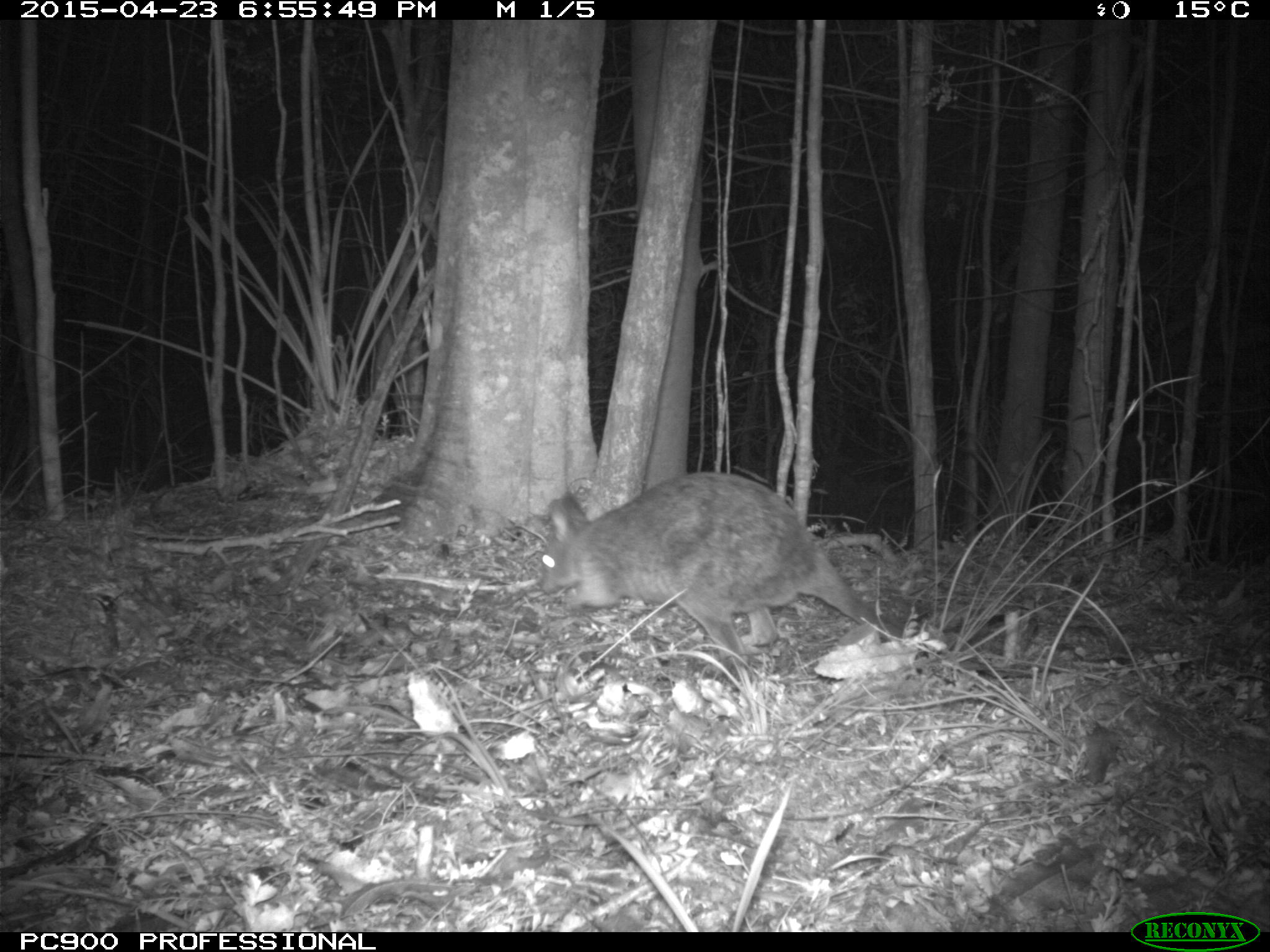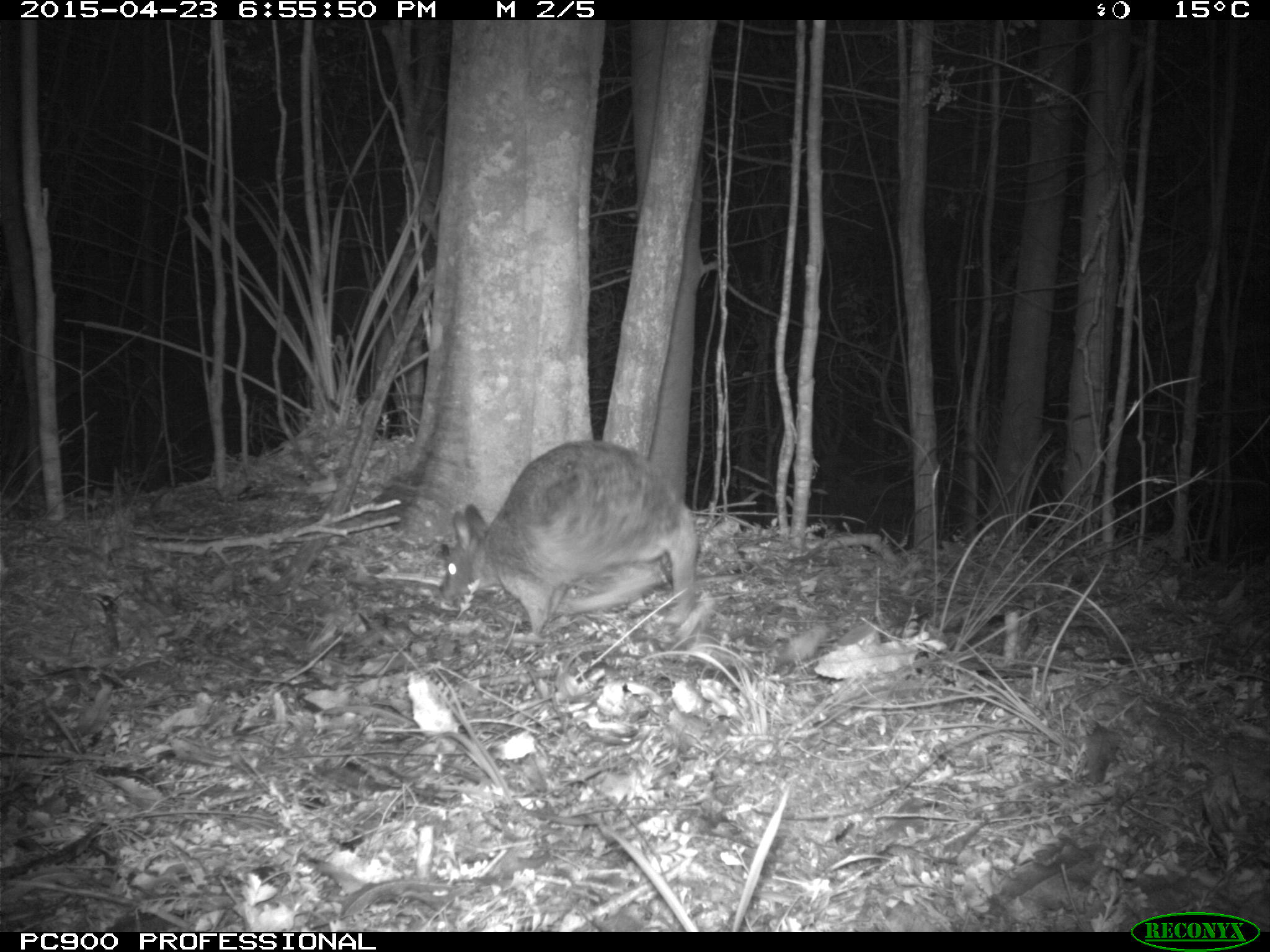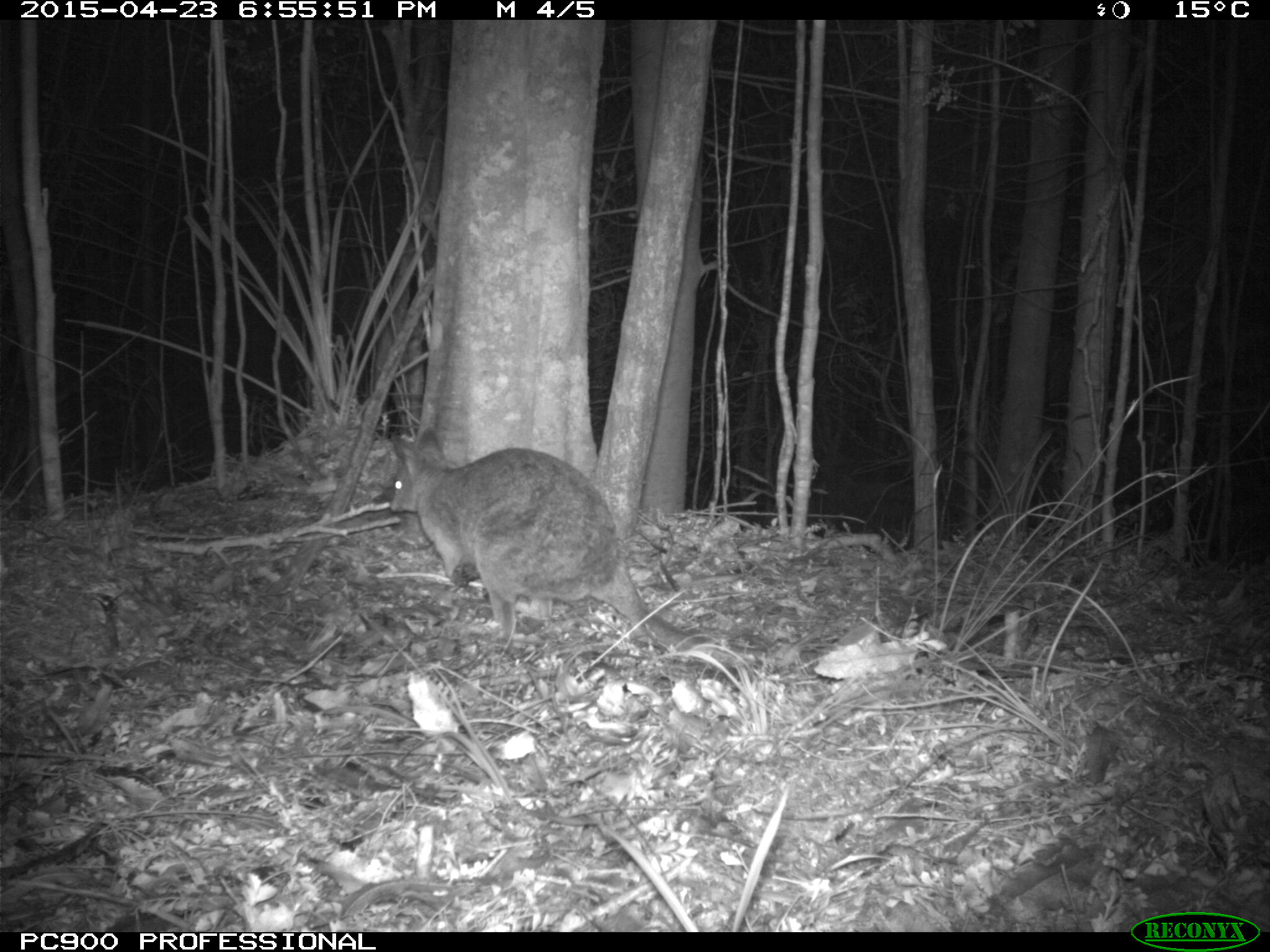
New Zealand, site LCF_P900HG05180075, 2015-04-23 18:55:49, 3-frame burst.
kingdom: Animalia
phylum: Chordata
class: Mammalia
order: Diprotodontia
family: Macropodidae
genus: Notamacropus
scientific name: Notamacropus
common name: wallaby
Wallaby (Notamacropus).